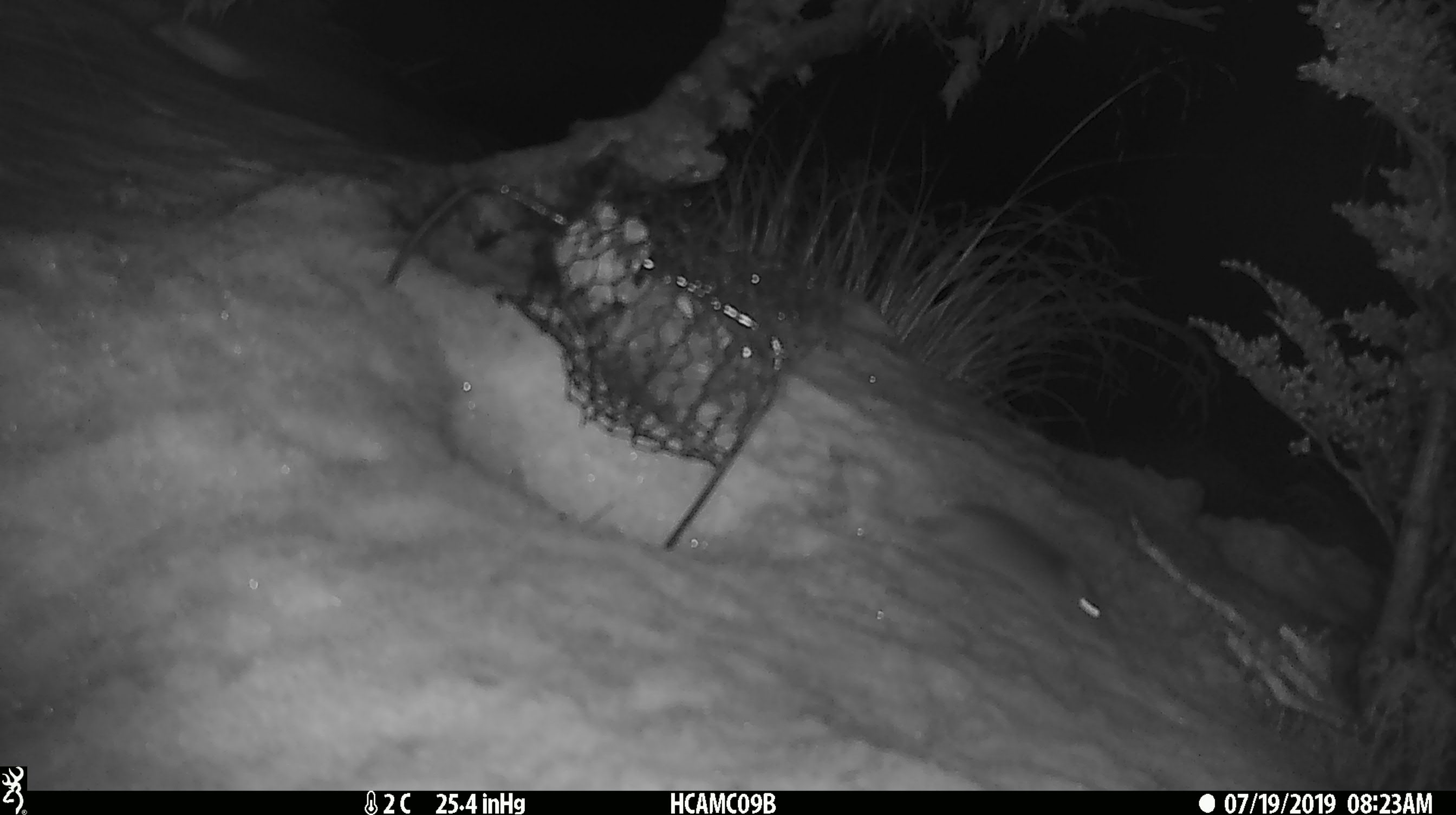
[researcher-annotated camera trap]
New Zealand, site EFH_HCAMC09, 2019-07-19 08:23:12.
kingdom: Animalia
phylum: Chordata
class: Mammalia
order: Rodentia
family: Muridae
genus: Mus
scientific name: Mus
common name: mouse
Mouse (Mus).